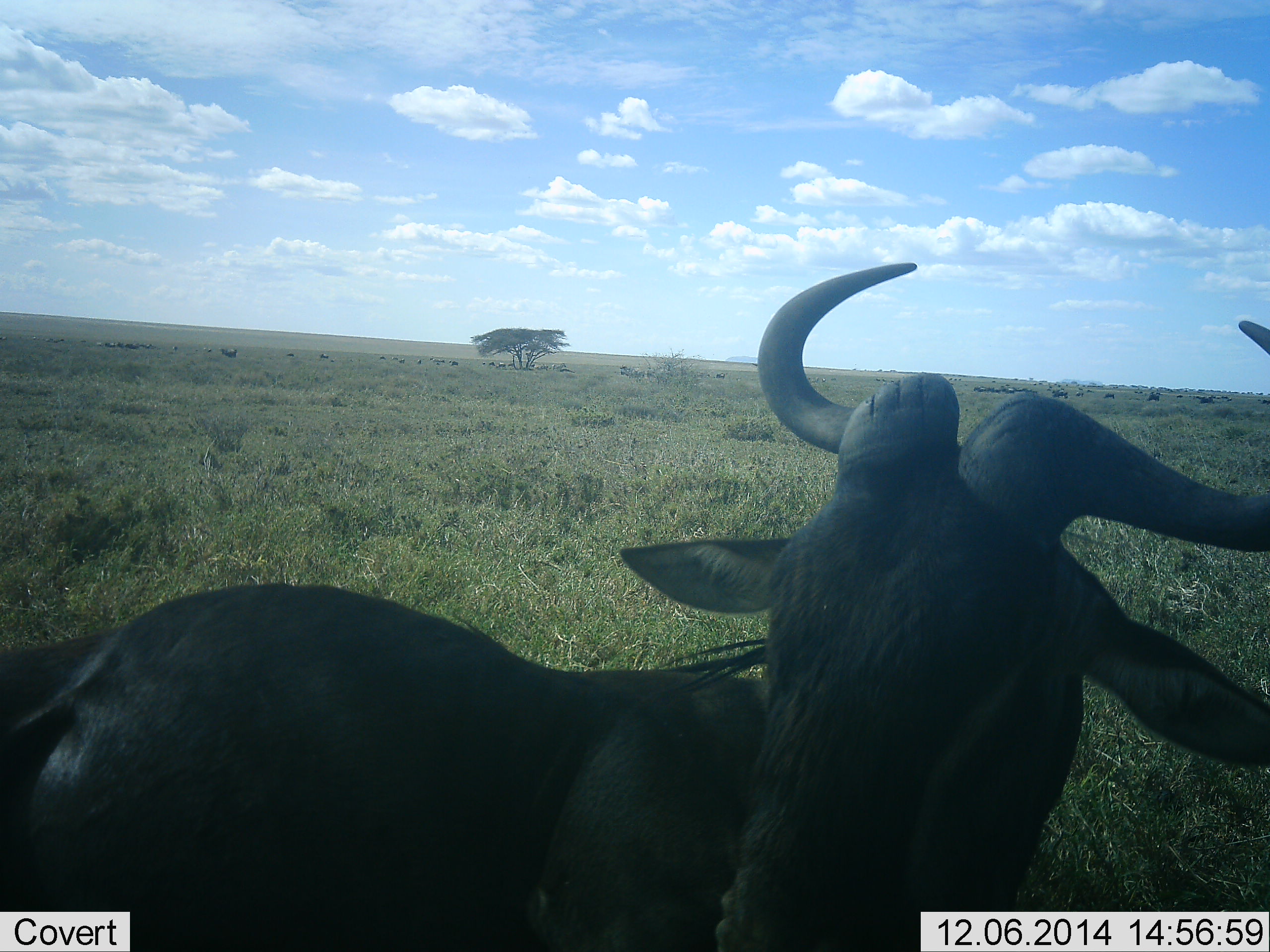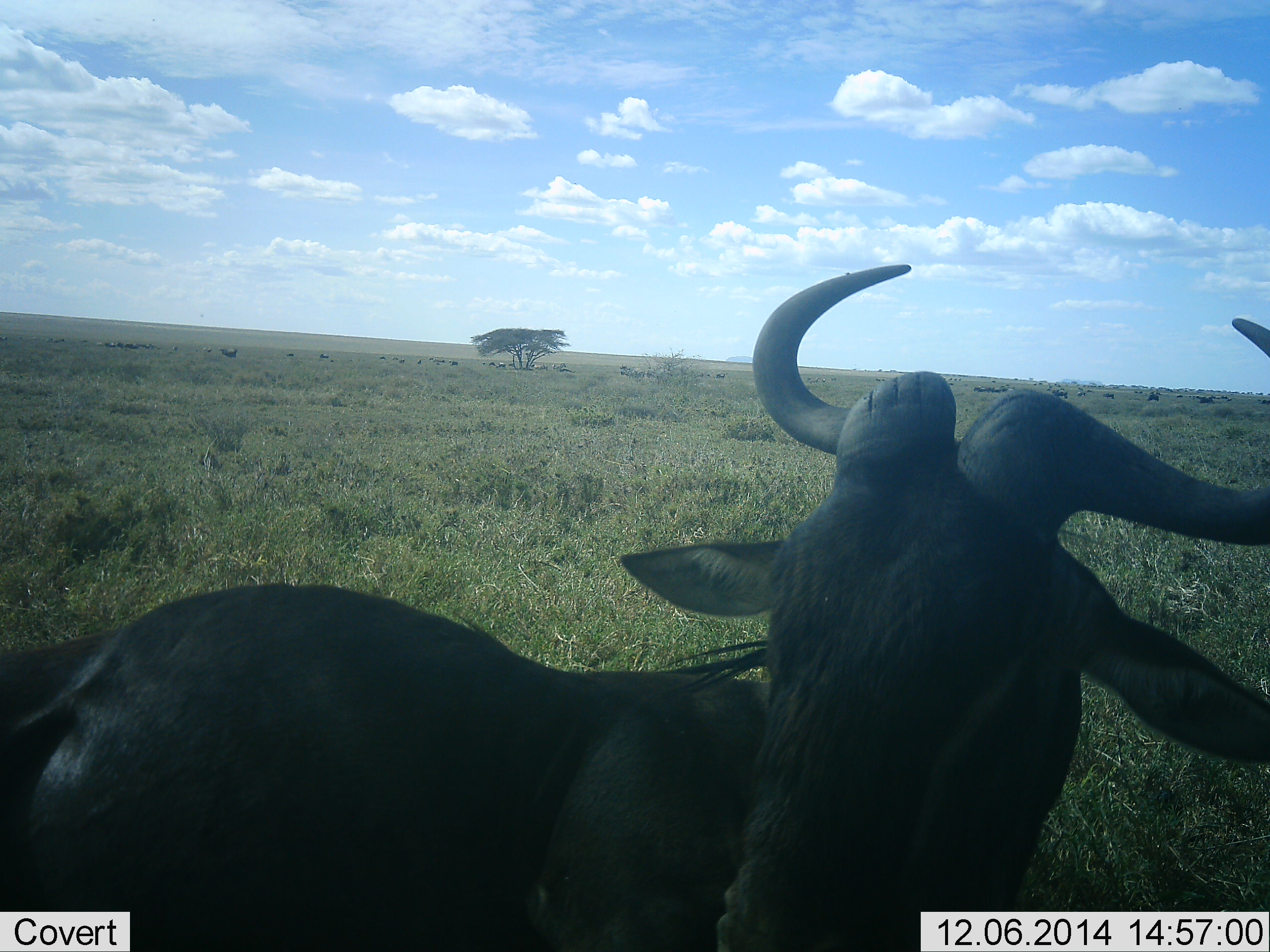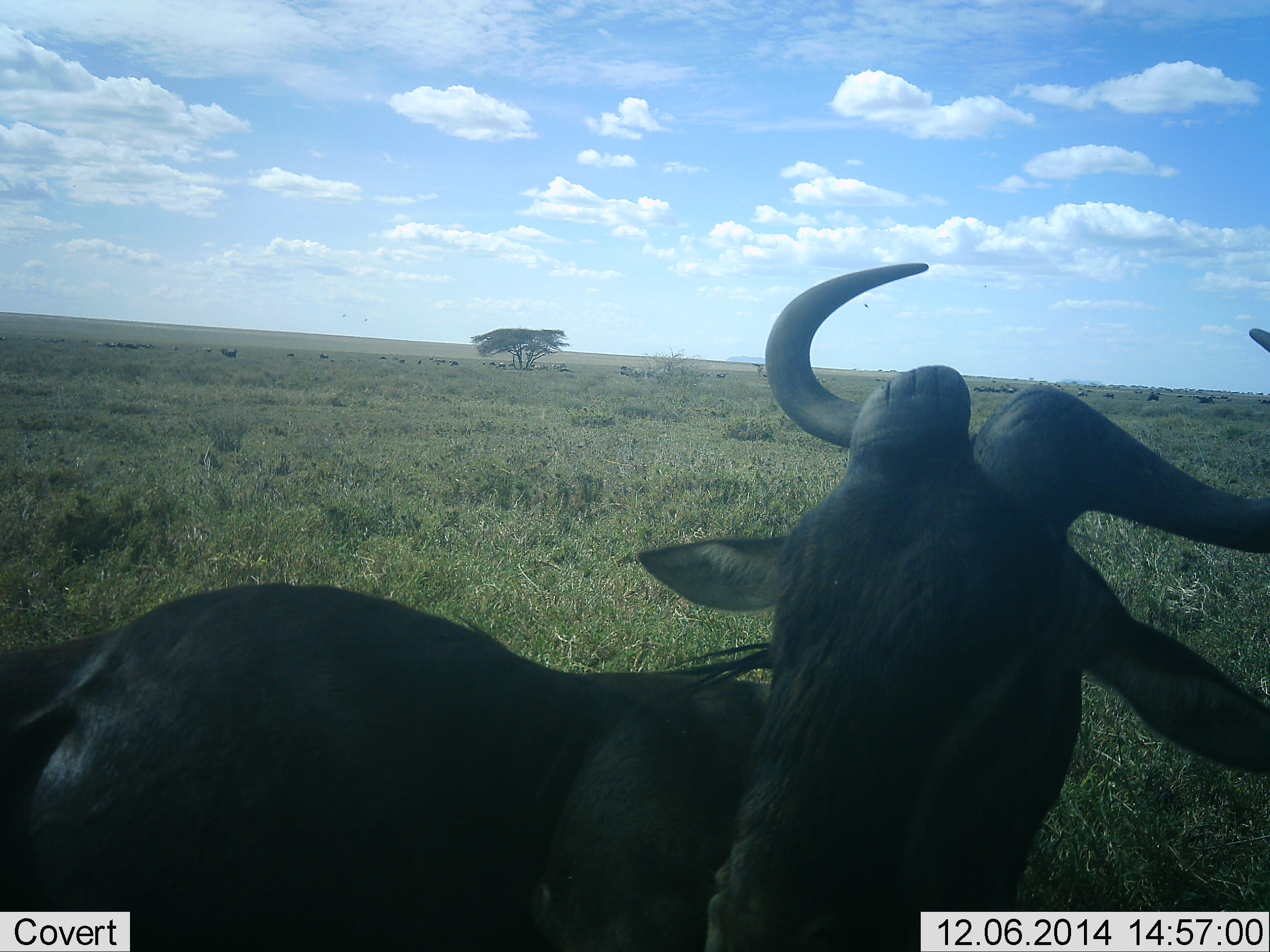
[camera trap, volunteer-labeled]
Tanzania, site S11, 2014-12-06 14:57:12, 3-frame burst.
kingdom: Animalia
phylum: Chordata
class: Mammalia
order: Artiodactyla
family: Bovidae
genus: Connochaetes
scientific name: Connochaetes taurinus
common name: blue wildebeest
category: wildebeest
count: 1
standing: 80%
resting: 20%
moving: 0%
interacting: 0%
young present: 0%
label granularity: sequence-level